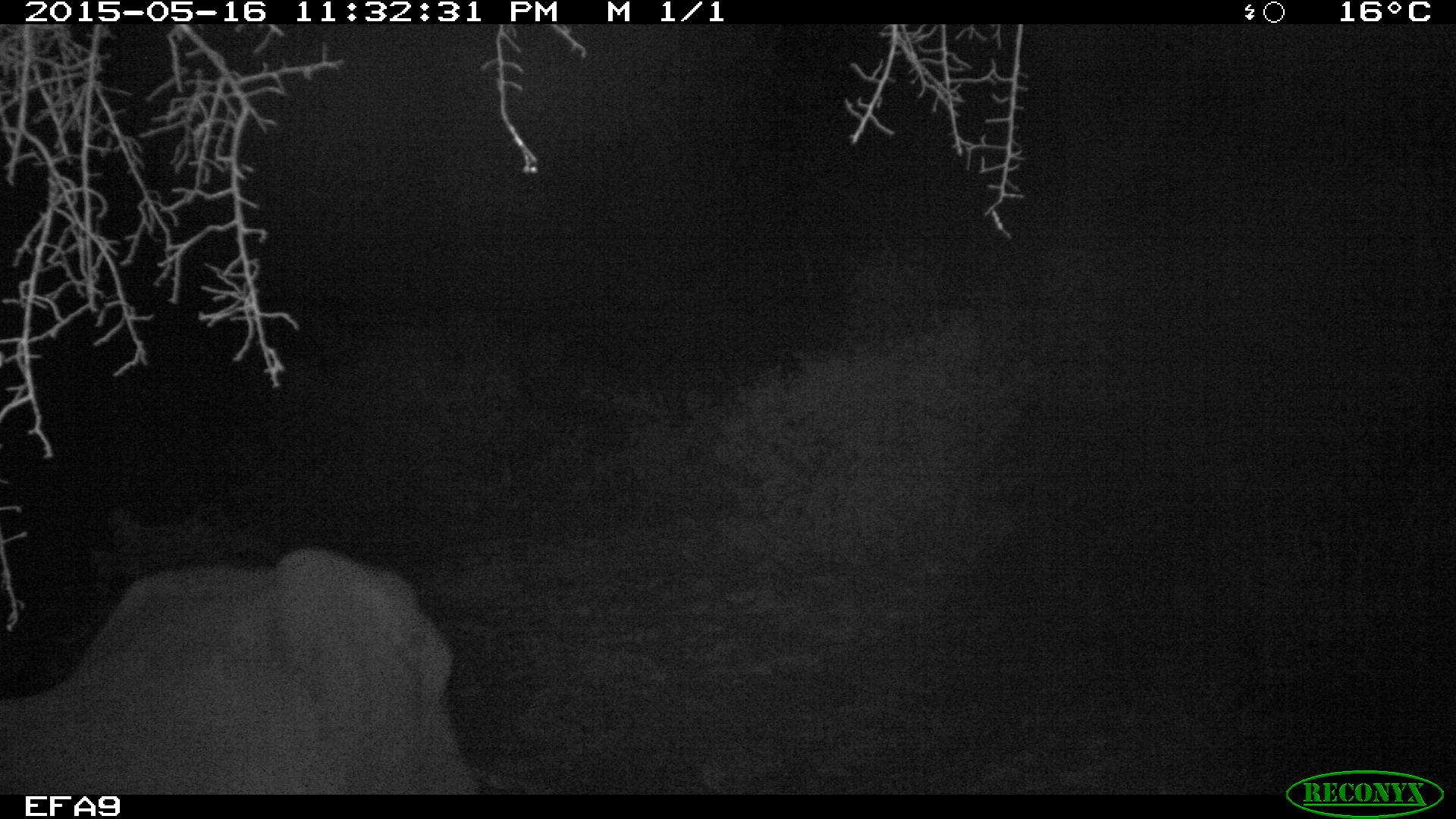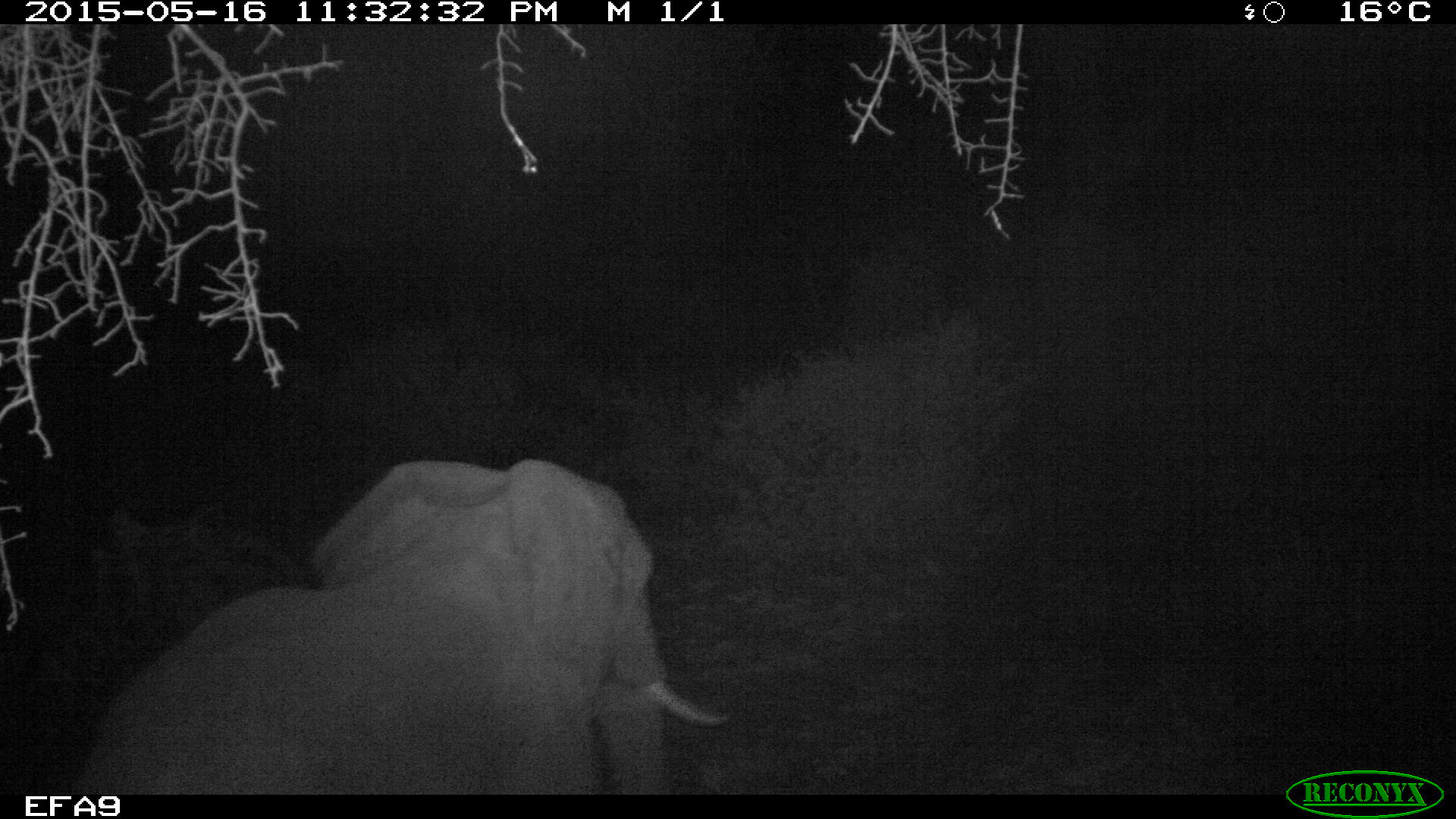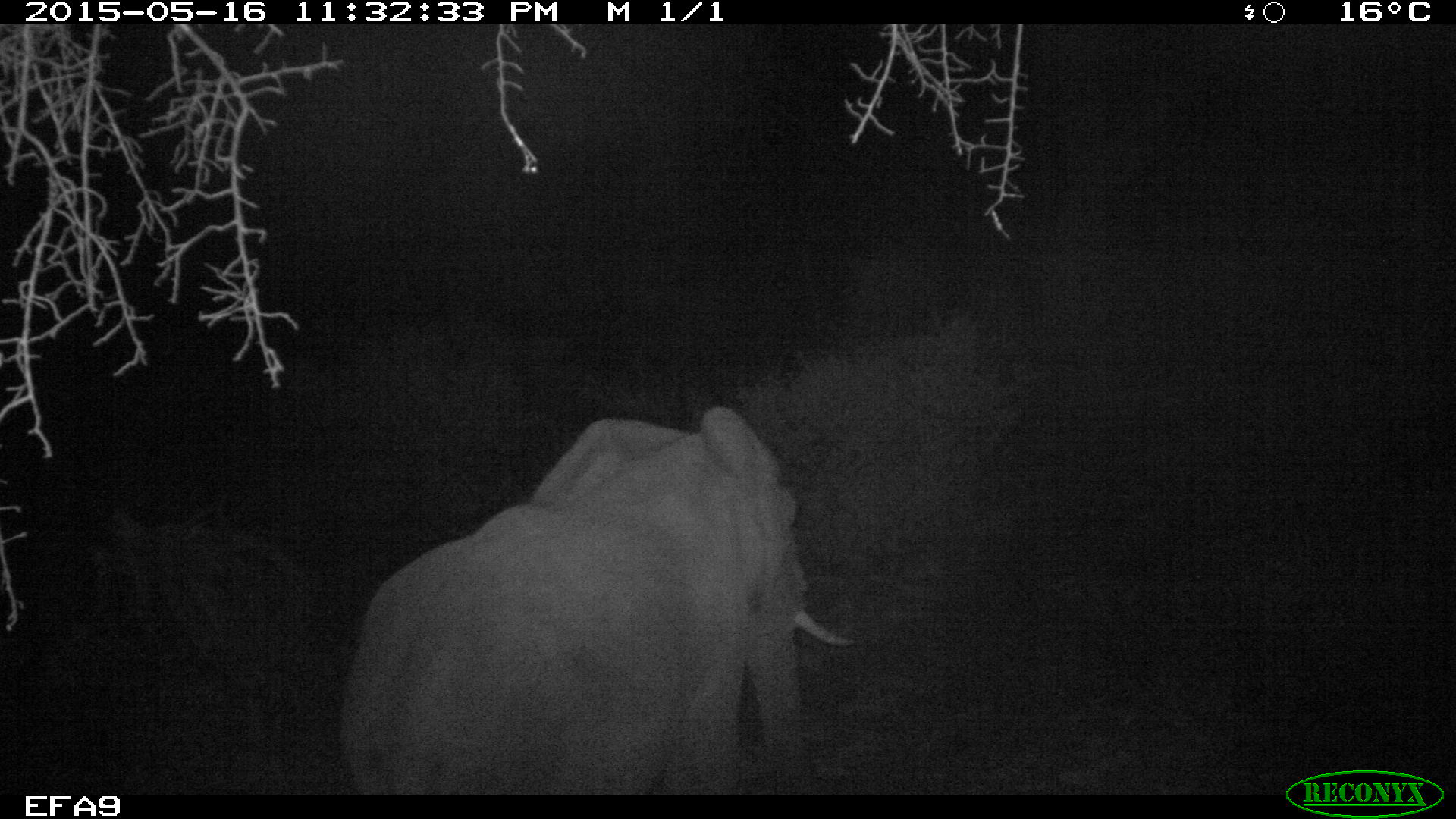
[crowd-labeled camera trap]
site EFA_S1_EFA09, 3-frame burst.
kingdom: Animalia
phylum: Chordata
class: Mammalia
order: Proboscidea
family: Elephantidae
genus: Loxodonta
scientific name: Loxodonta africana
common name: african bush elephant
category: elephant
Elephant (african bush elephant) (Loxodonta africana), count 1. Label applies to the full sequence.